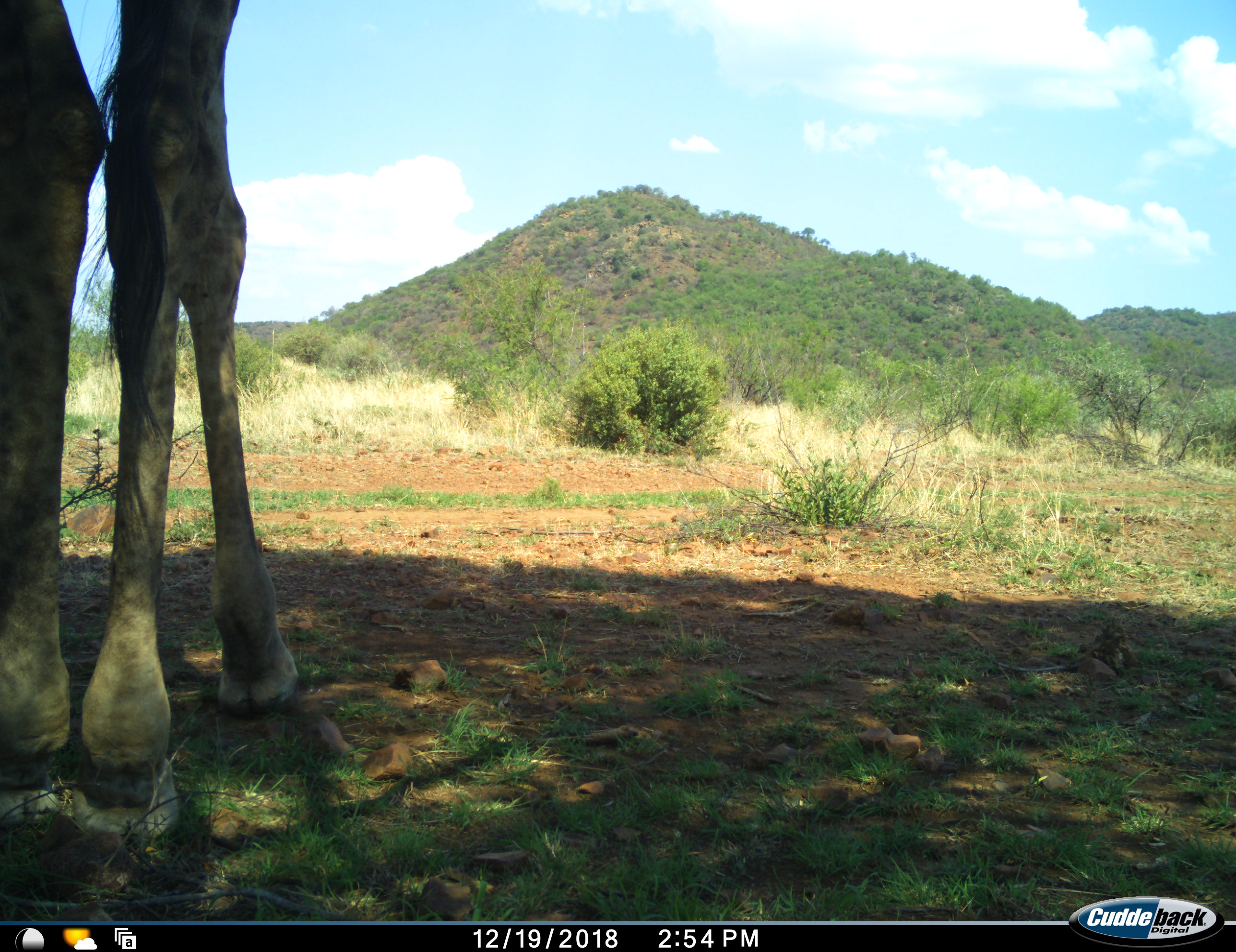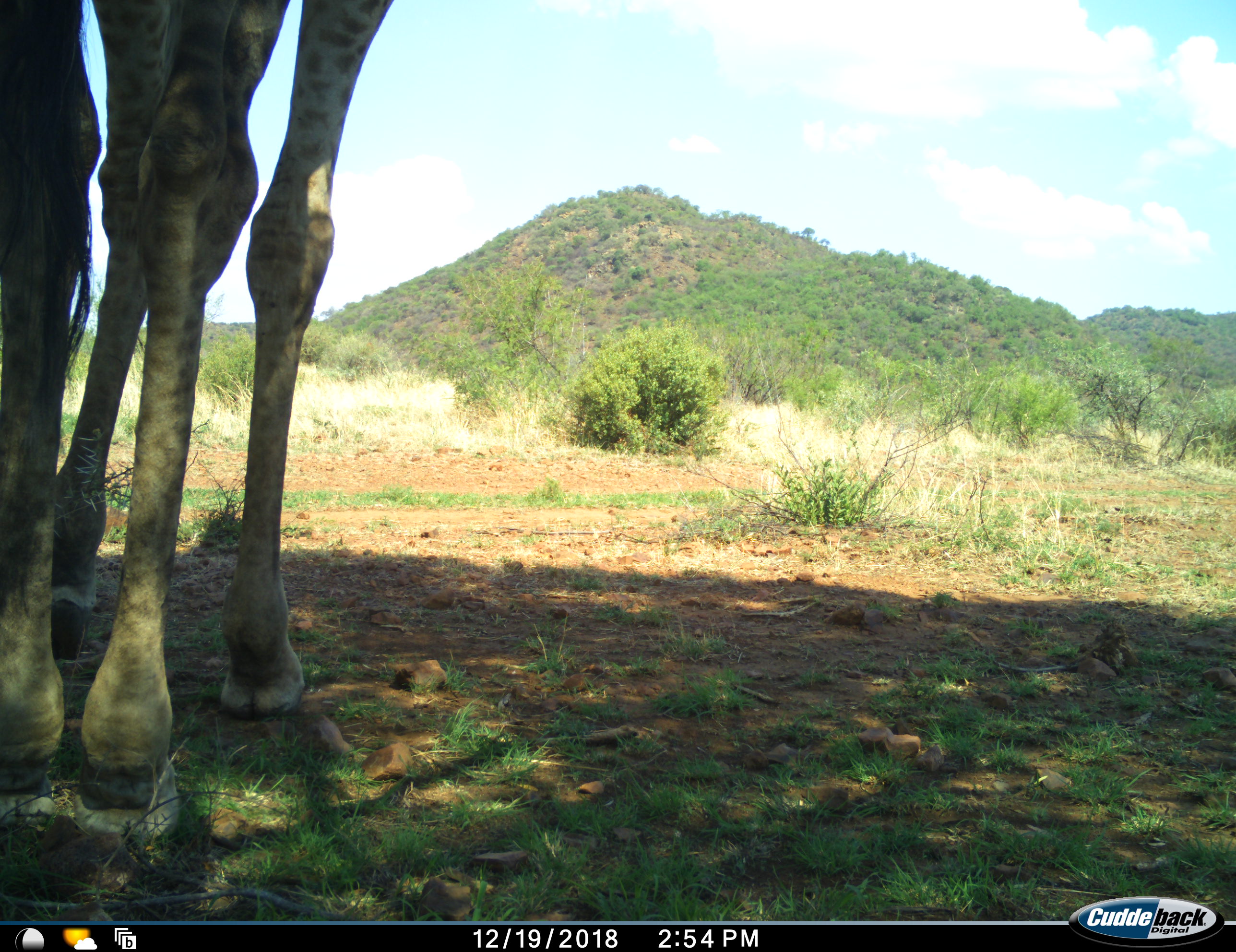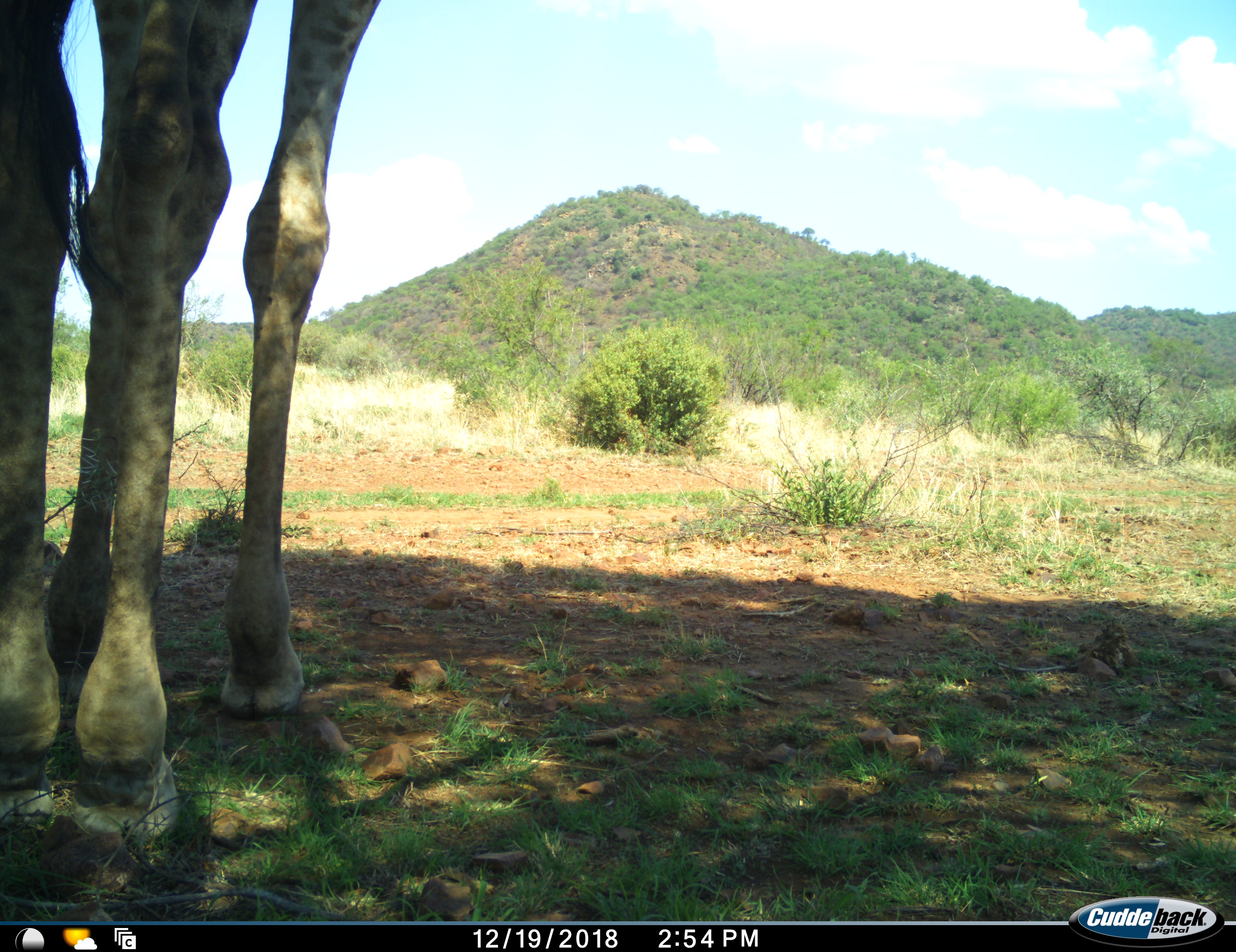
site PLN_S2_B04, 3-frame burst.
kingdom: Animalia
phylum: Chordata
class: Mammalia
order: Artiodactyla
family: Giraffidae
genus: Giraffa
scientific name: Giraffa camelopardalis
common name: giraffe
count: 1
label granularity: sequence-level